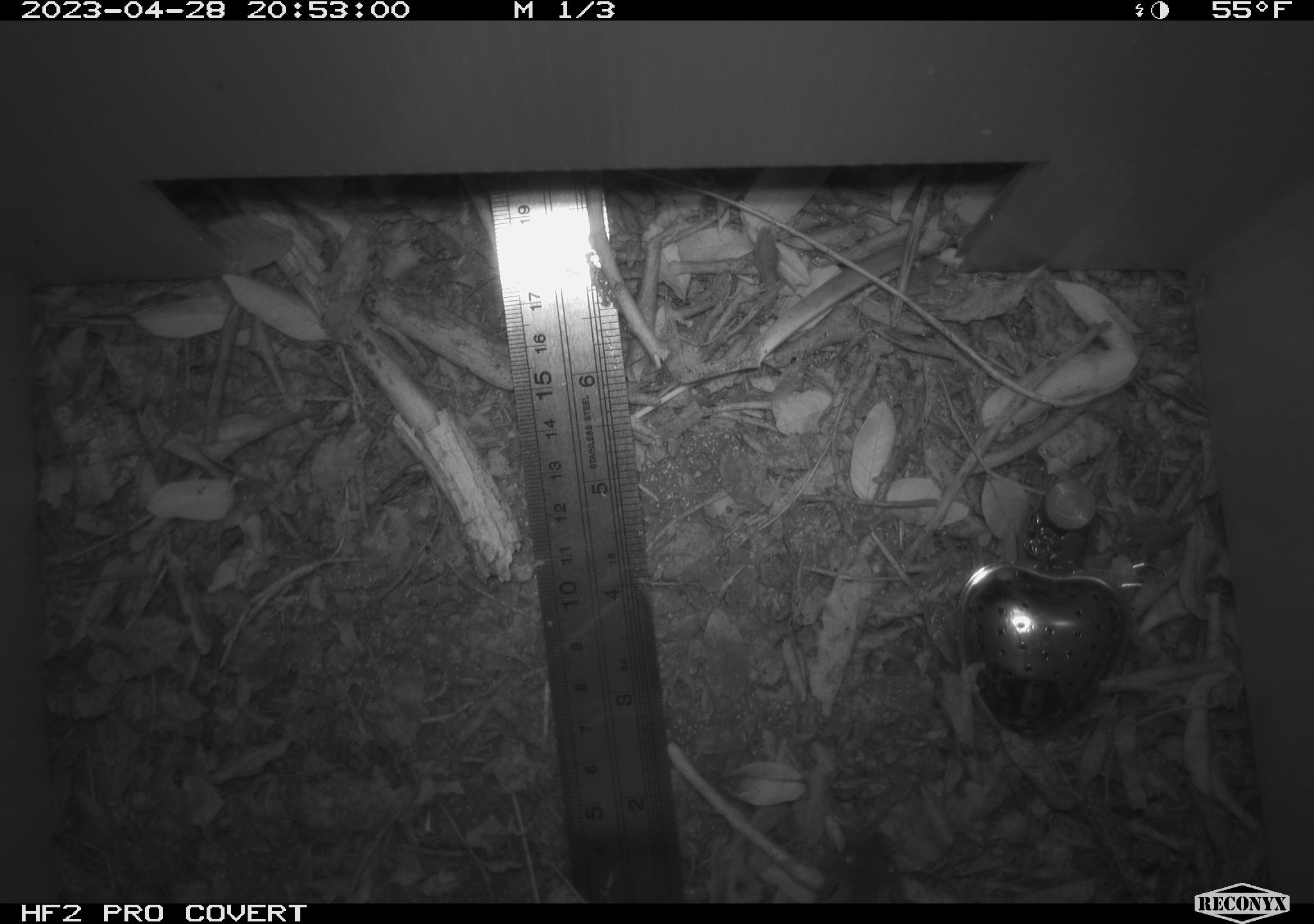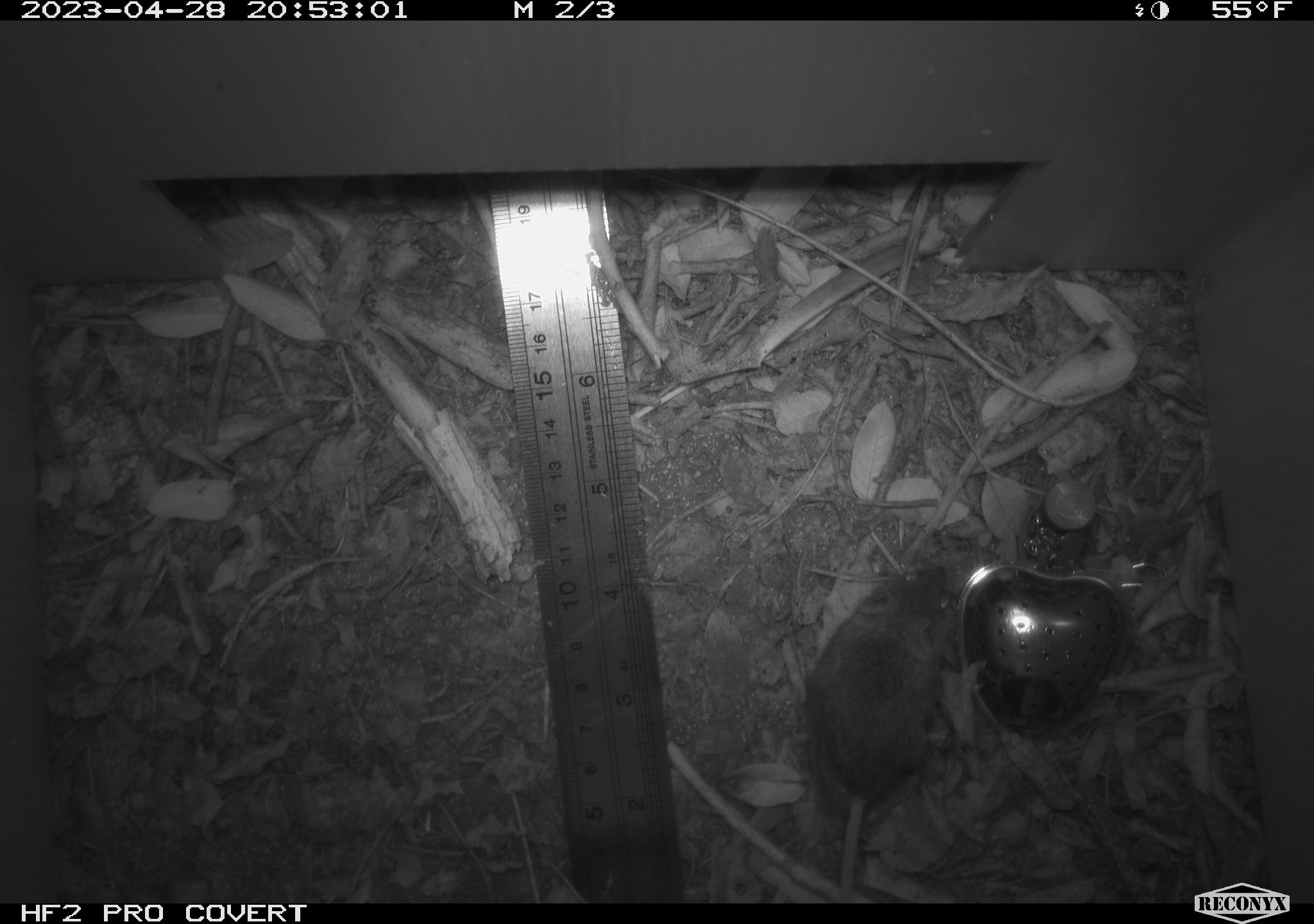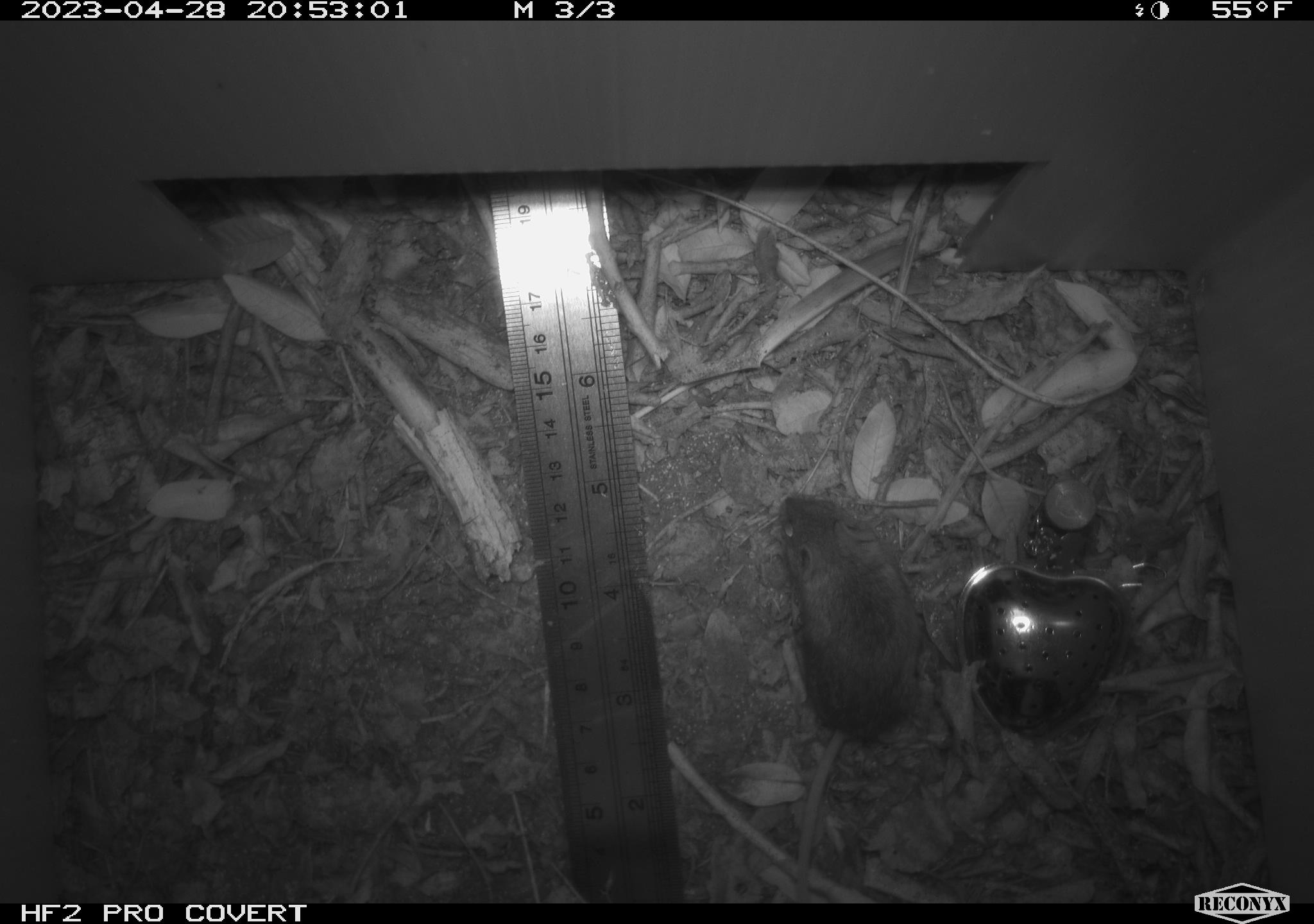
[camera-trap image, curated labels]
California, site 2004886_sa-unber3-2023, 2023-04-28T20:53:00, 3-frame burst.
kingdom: Animalia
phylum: Chordata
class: Mammalia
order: Rodentia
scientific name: Rodentia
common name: mouse species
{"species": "mouse species (Rodentia)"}